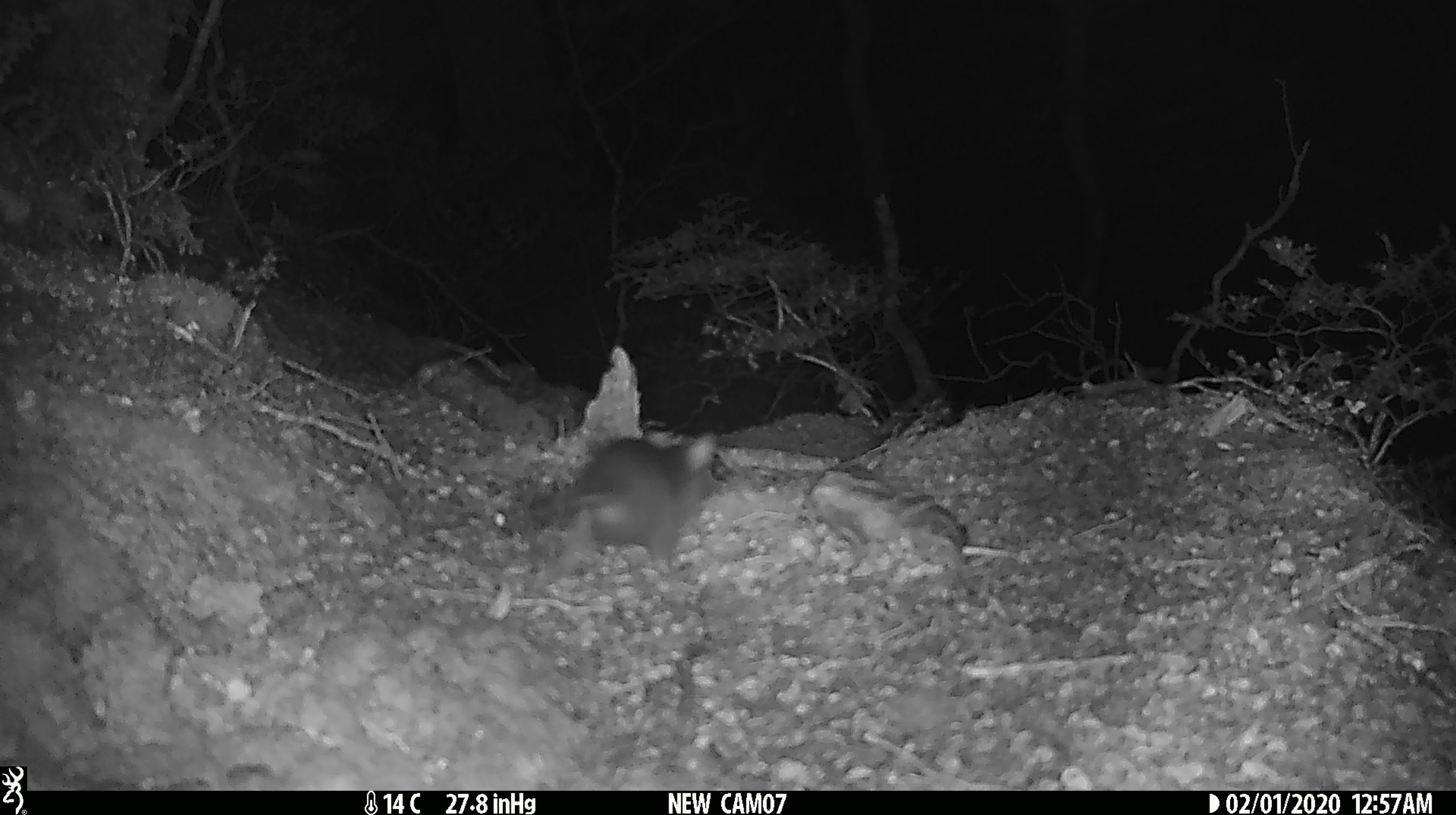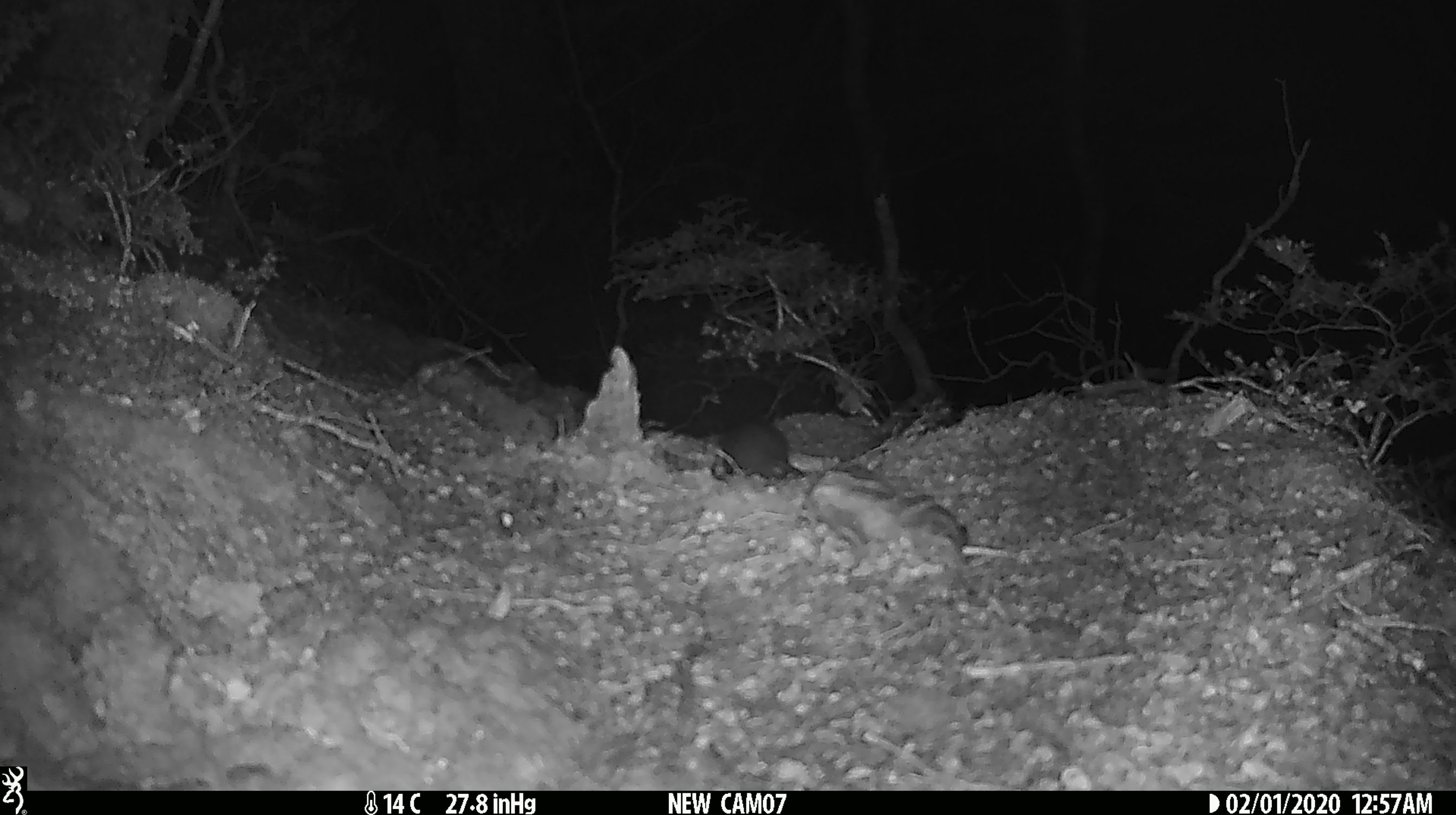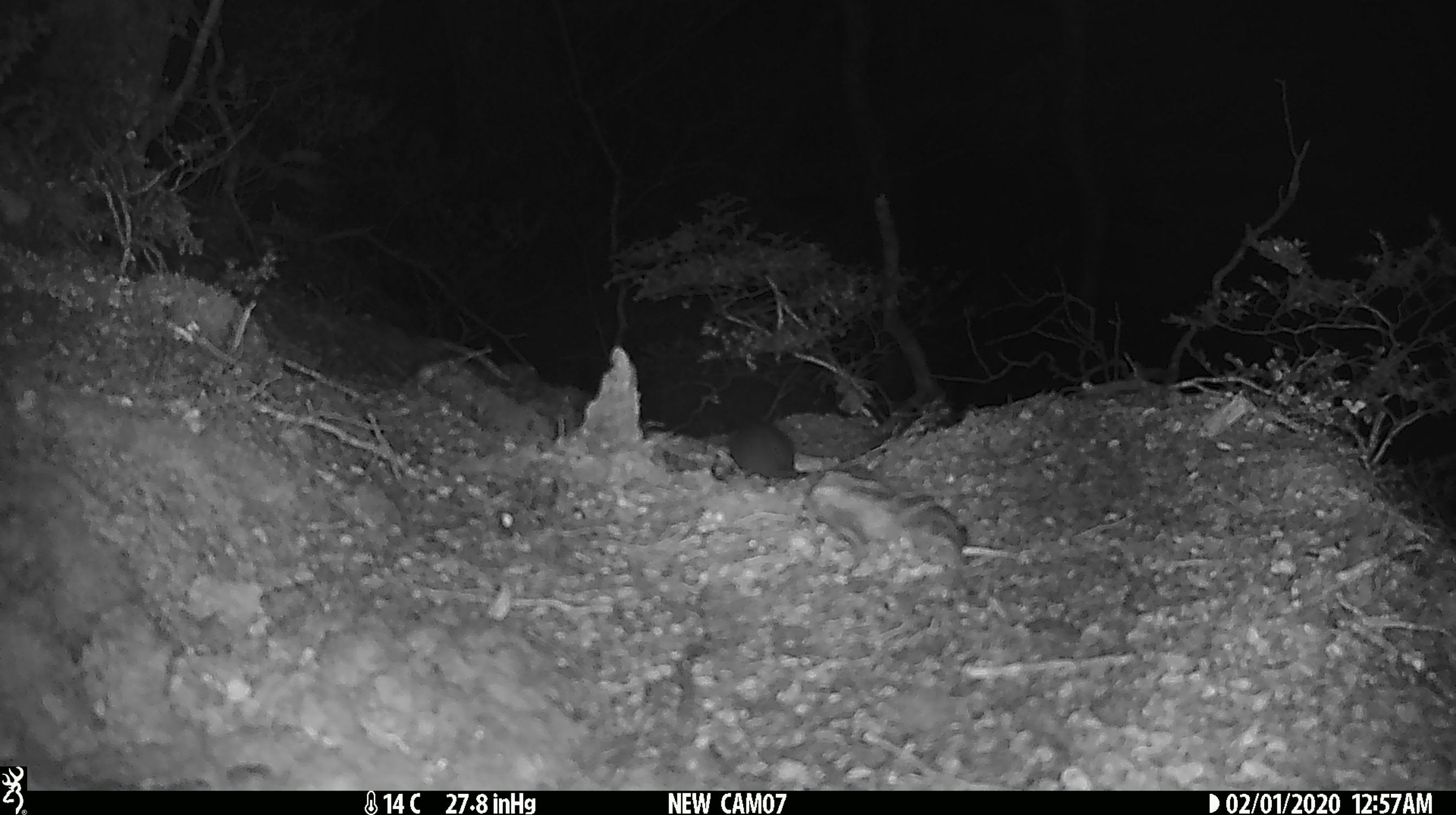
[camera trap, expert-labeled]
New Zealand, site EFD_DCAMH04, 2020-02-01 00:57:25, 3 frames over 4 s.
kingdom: Animalia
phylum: Chordata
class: Mammalia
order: Rodentia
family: Muridae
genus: Rattus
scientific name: Rattus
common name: rat